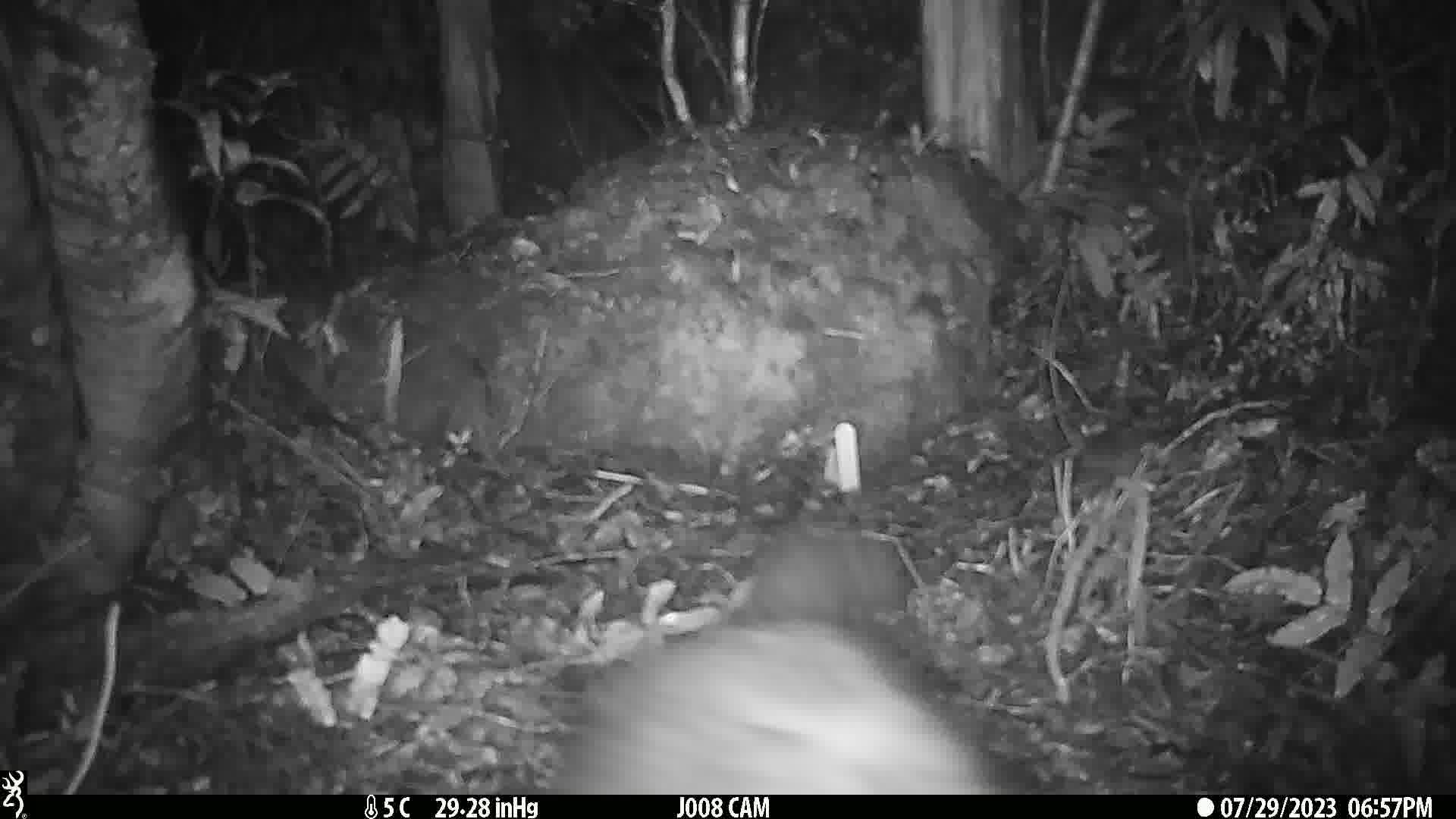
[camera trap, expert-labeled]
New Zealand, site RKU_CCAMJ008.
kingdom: Animalia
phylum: Chordata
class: Mammalia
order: Diprotodontia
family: Phalangeridae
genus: Trichosurus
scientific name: Trichosurus vulpecula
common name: common brushtail possum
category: possum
Possum (common brushtail possum) (Trichosurus vulpecula).